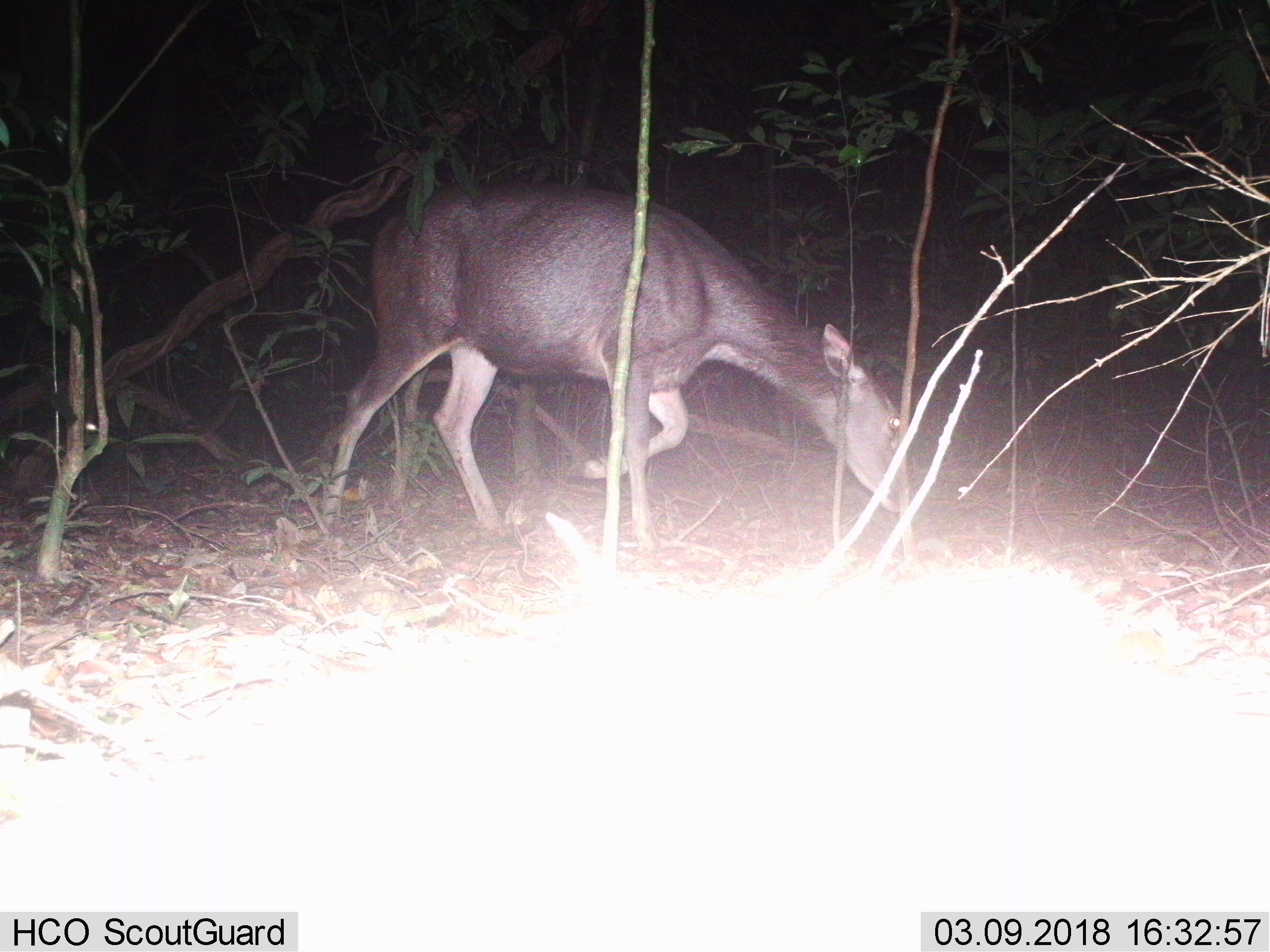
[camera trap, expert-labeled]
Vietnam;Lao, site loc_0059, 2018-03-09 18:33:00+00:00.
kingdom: Animalia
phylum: Chordata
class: Mammalia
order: Artiodactyla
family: Cervidae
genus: Rusa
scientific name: Rusa unicolor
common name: sambar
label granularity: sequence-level